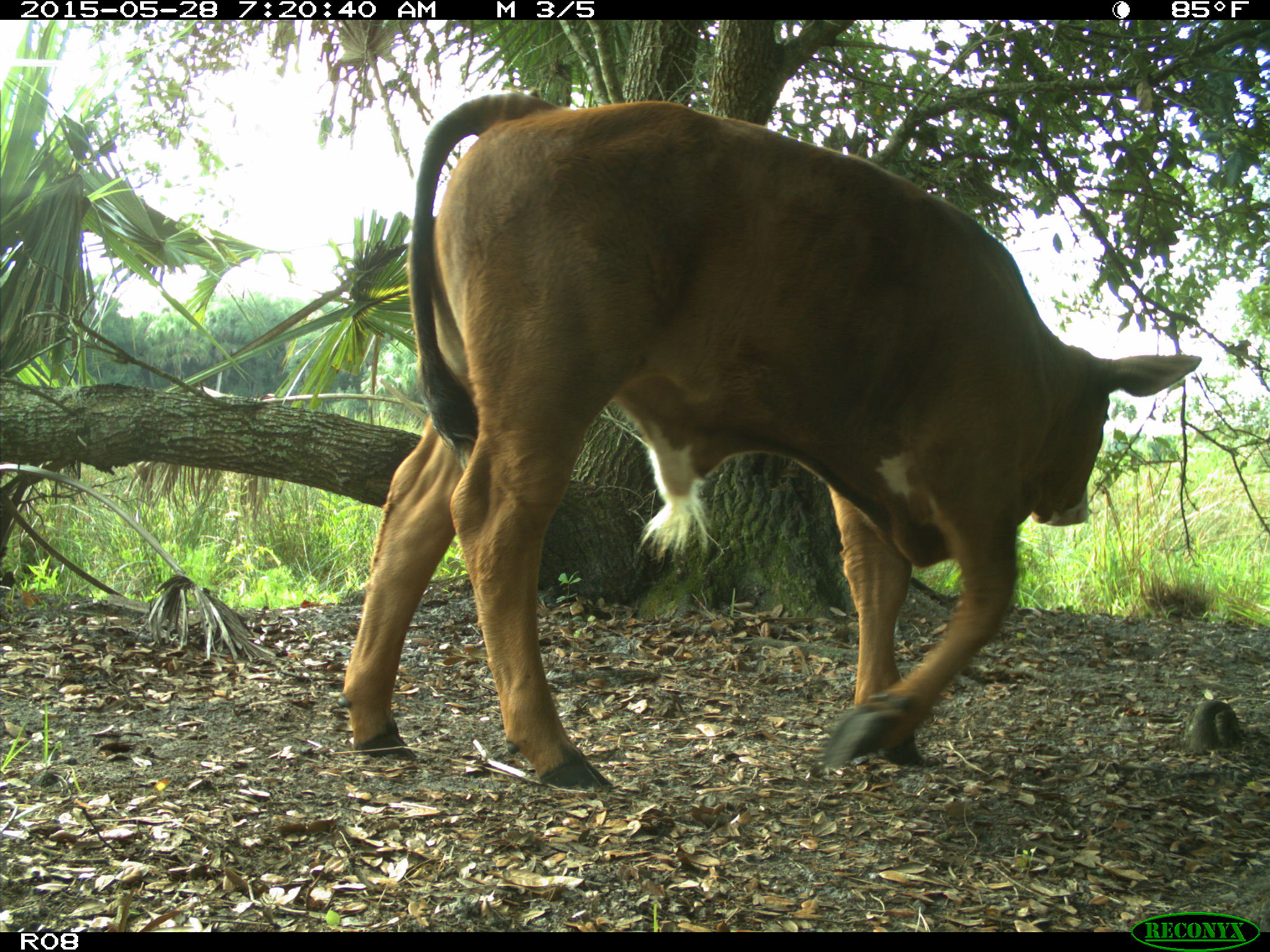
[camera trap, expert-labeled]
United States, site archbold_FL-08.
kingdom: Animalia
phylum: Chordata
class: Mammalia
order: Artiodactyla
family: Bovidae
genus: Bos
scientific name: Bos taurus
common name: domestic cow